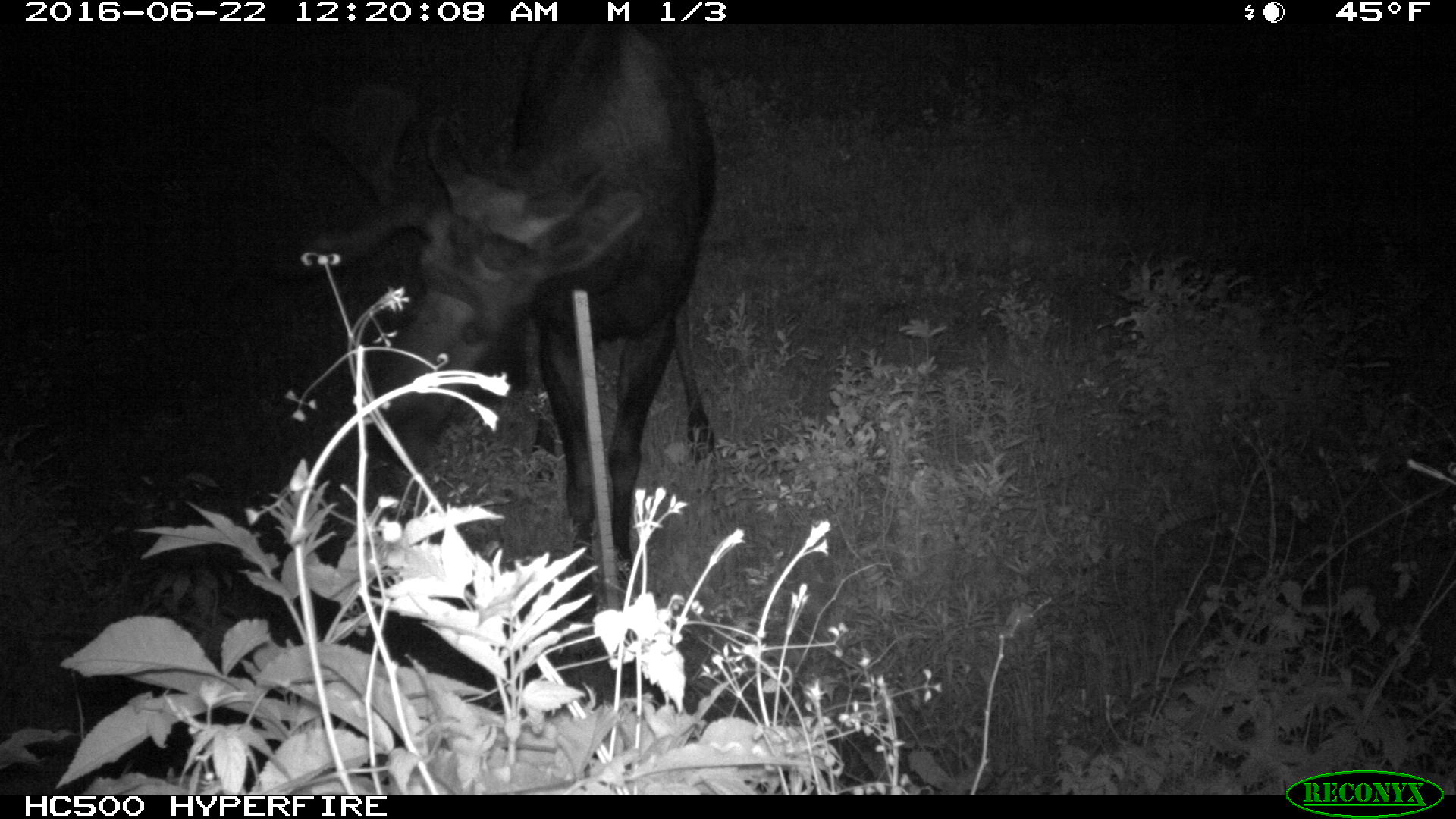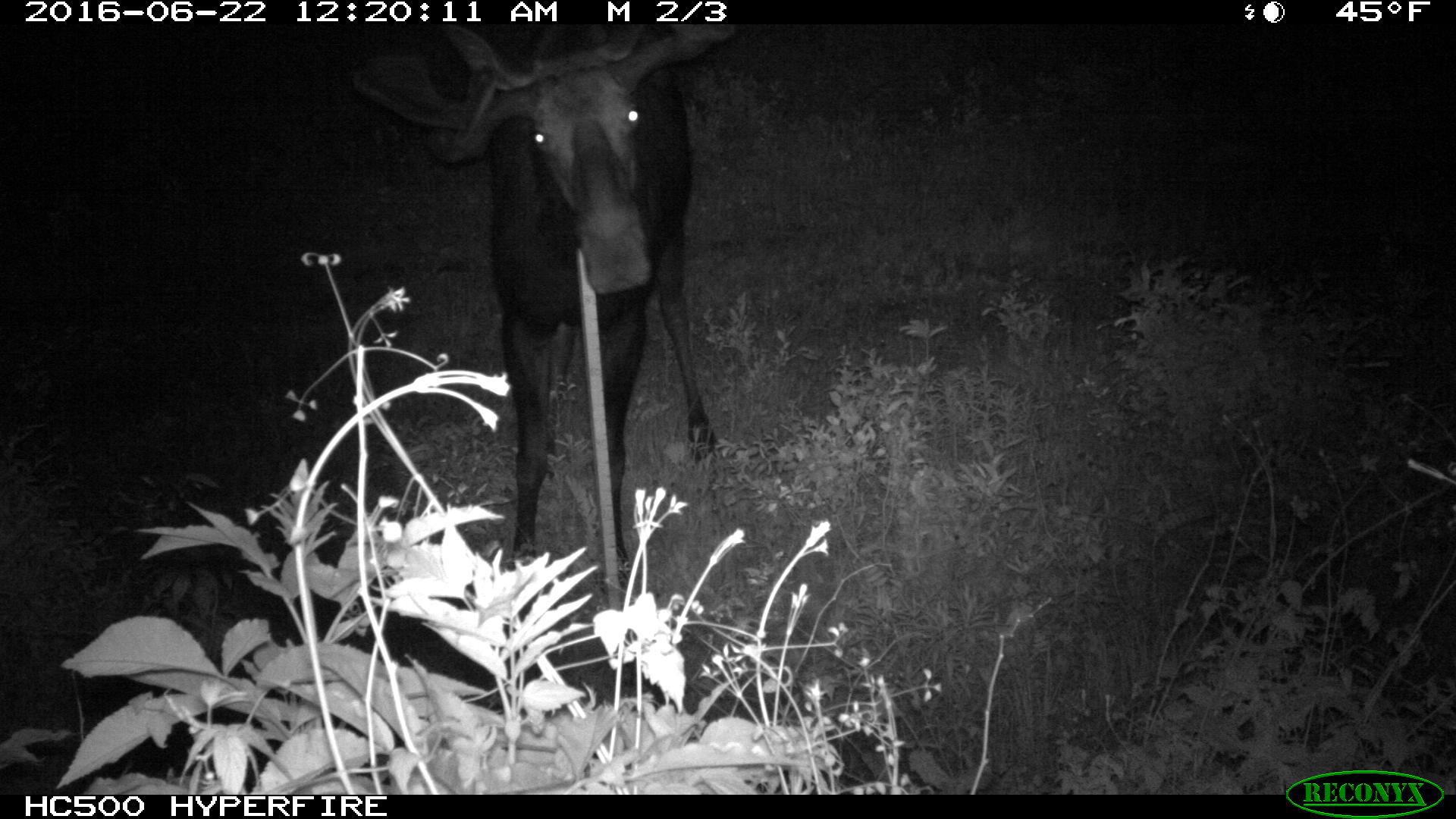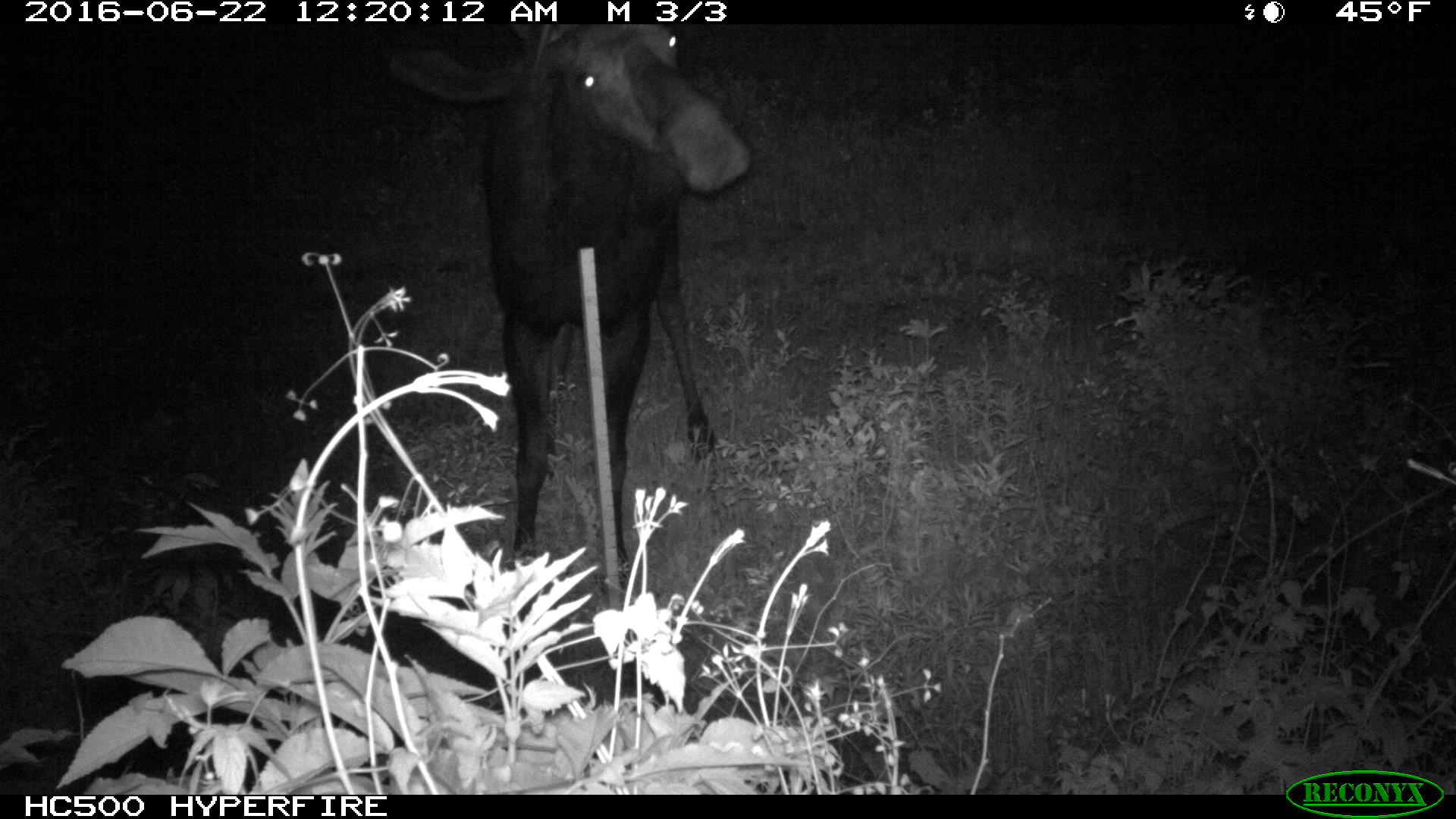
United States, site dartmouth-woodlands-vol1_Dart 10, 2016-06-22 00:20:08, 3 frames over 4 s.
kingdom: Animalia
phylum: Chordata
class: Mammalia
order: Artiodactyla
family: Cervidae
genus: Alces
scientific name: Alces alces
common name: moose